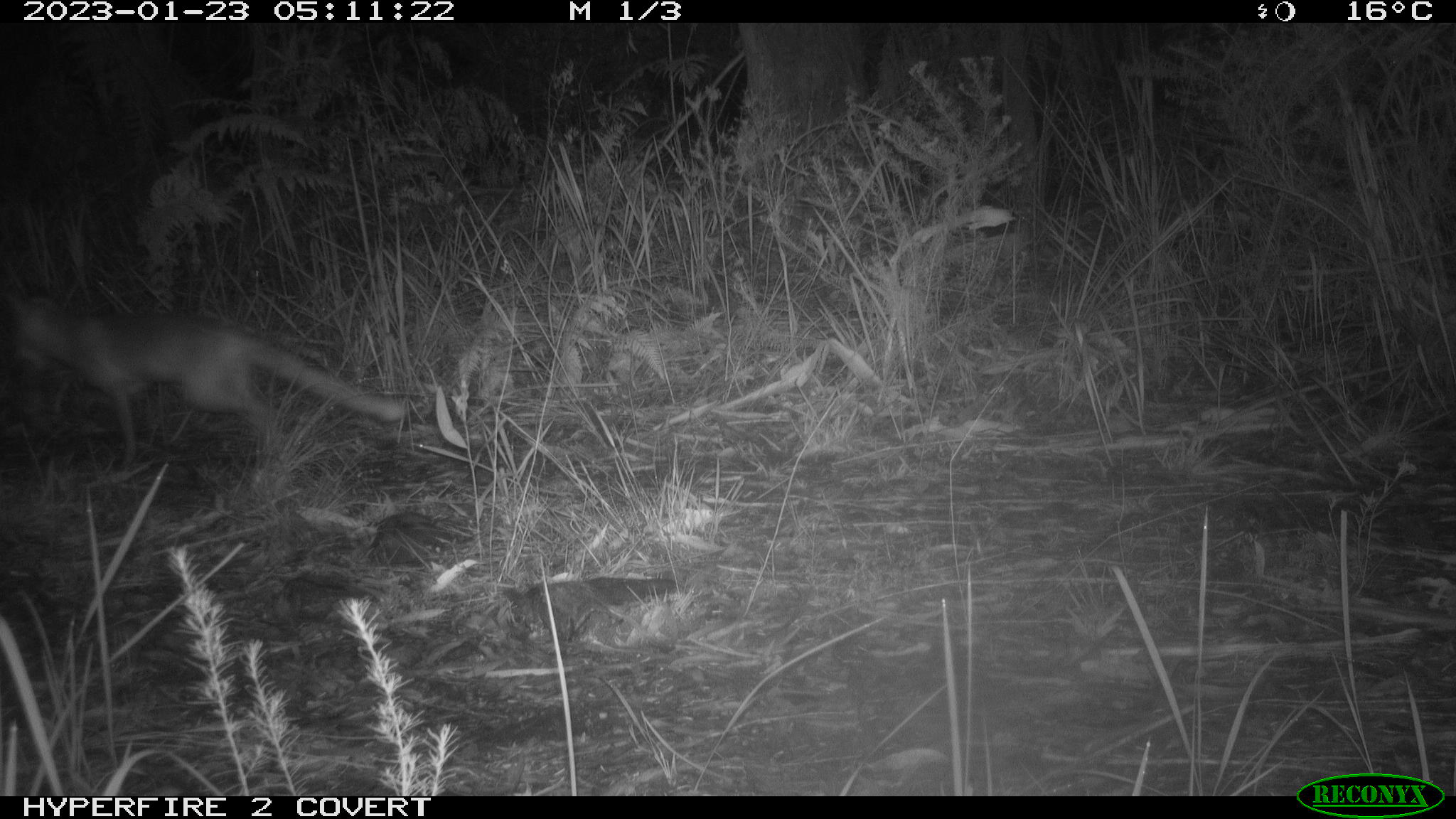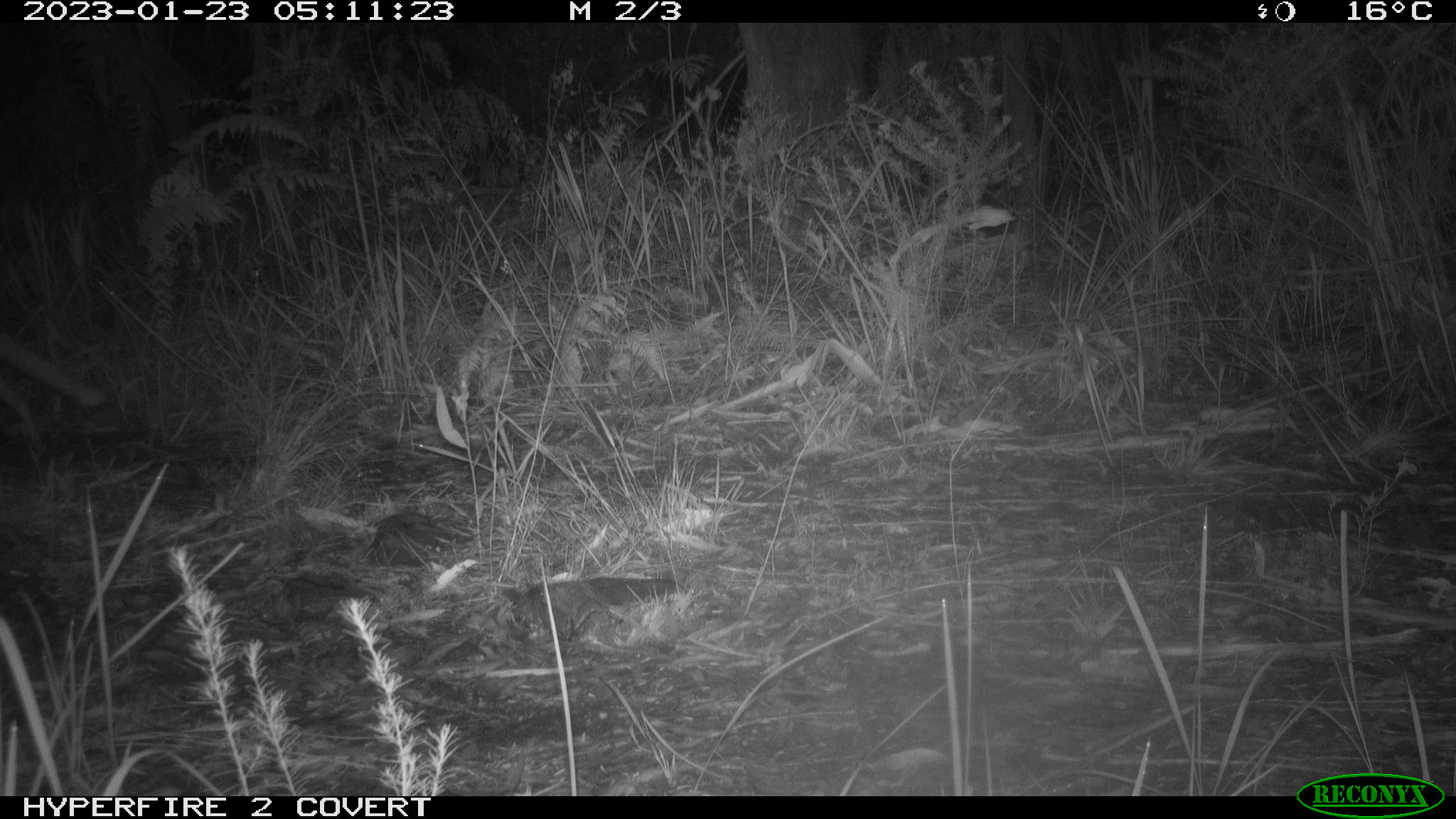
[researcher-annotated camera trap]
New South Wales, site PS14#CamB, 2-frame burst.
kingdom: Animalia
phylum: Chordata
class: Mammalia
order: Carnivora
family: Canidae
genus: Vulpes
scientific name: Vulpes vulpes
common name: red fox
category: fox